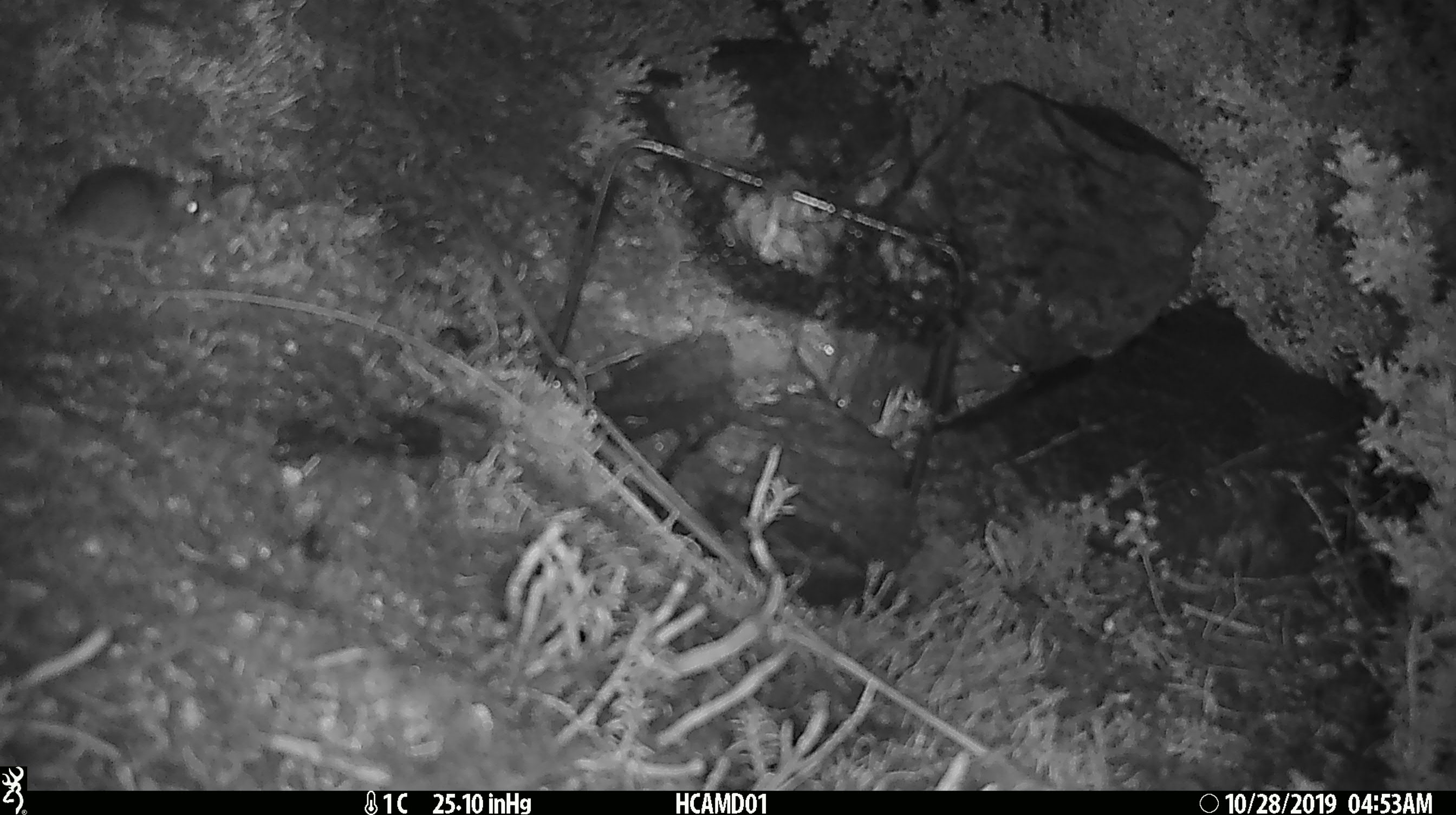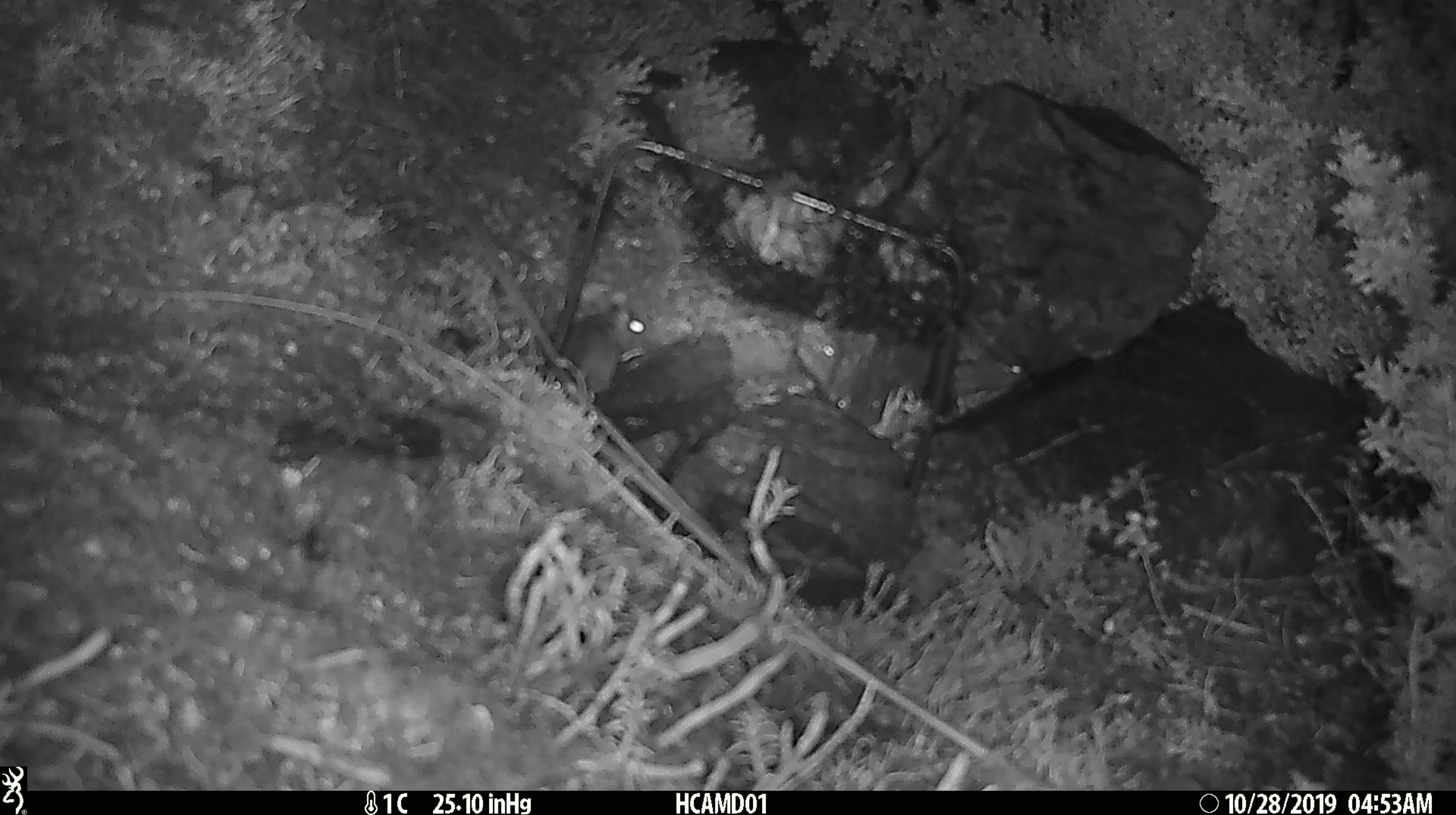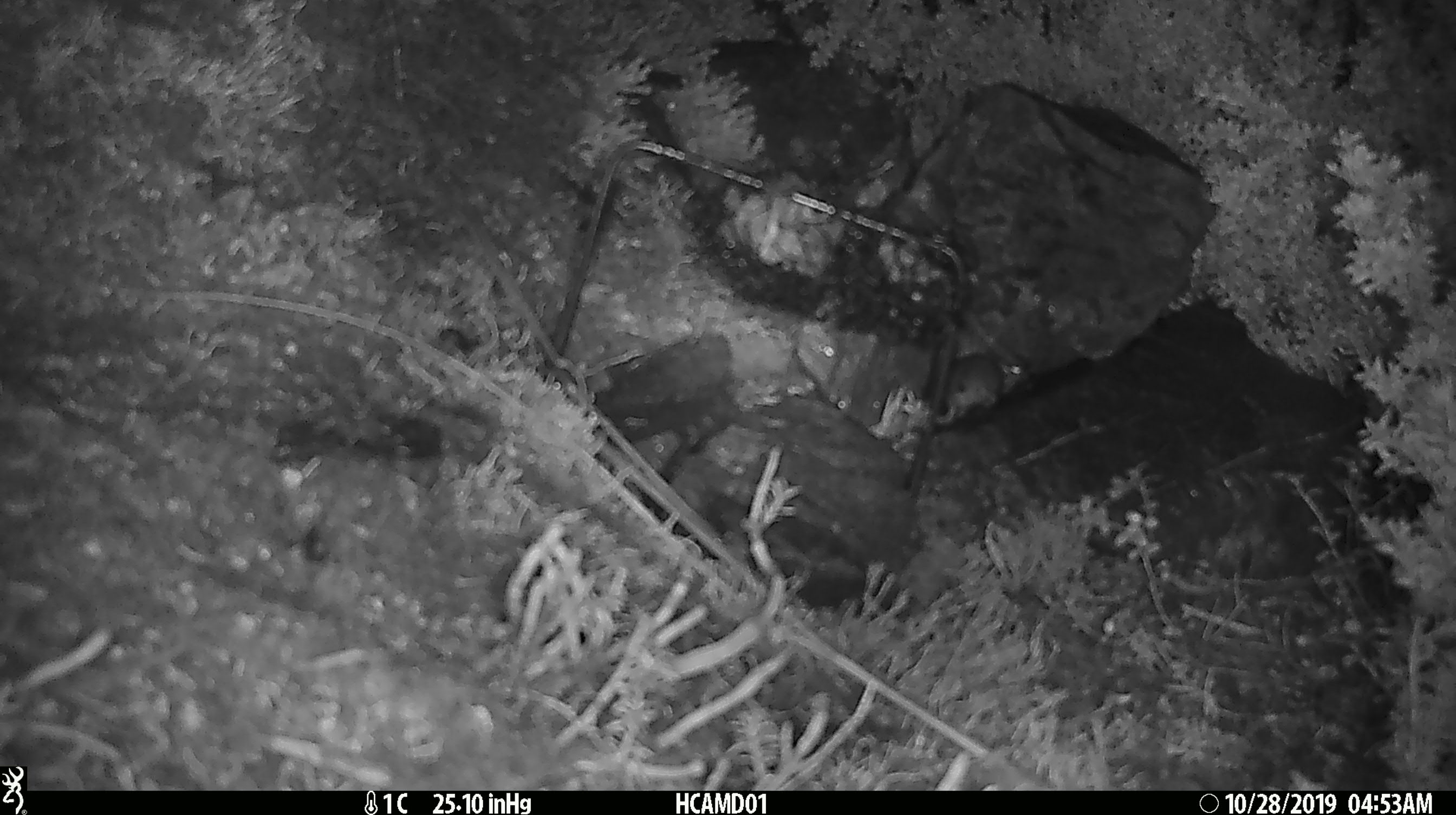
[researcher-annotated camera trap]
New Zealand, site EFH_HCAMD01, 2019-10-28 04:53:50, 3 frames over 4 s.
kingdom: Animalia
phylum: Chordata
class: Mammalia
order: Rodentia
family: Muridae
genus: Mus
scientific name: Mus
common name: mouse